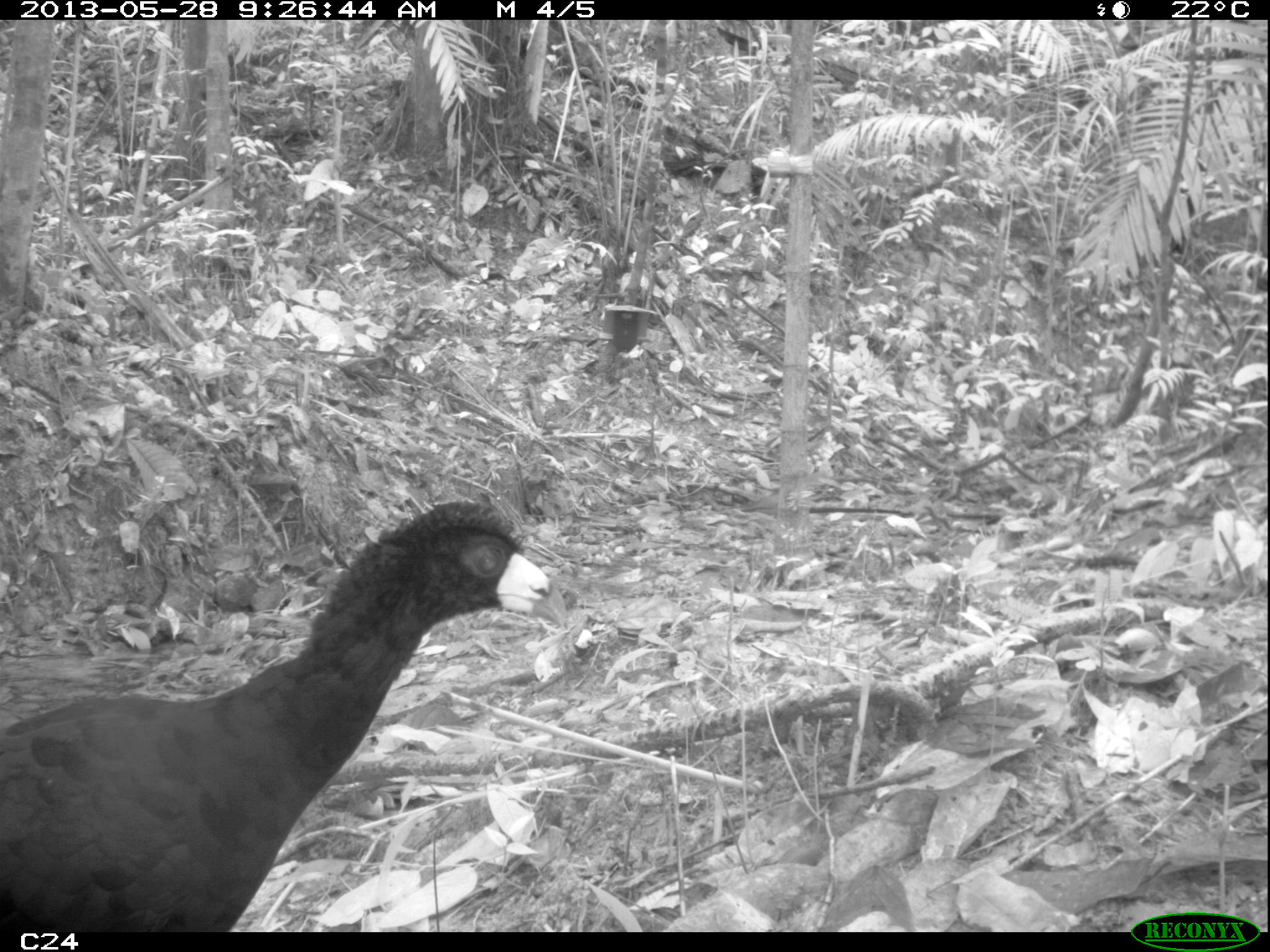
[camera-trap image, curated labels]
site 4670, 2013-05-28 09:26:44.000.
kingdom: Animalia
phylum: Chordata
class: Aves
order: Galliformes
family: Cracidae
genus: Crax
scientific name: Crax alector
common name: black curassow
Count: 1.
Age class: adult.